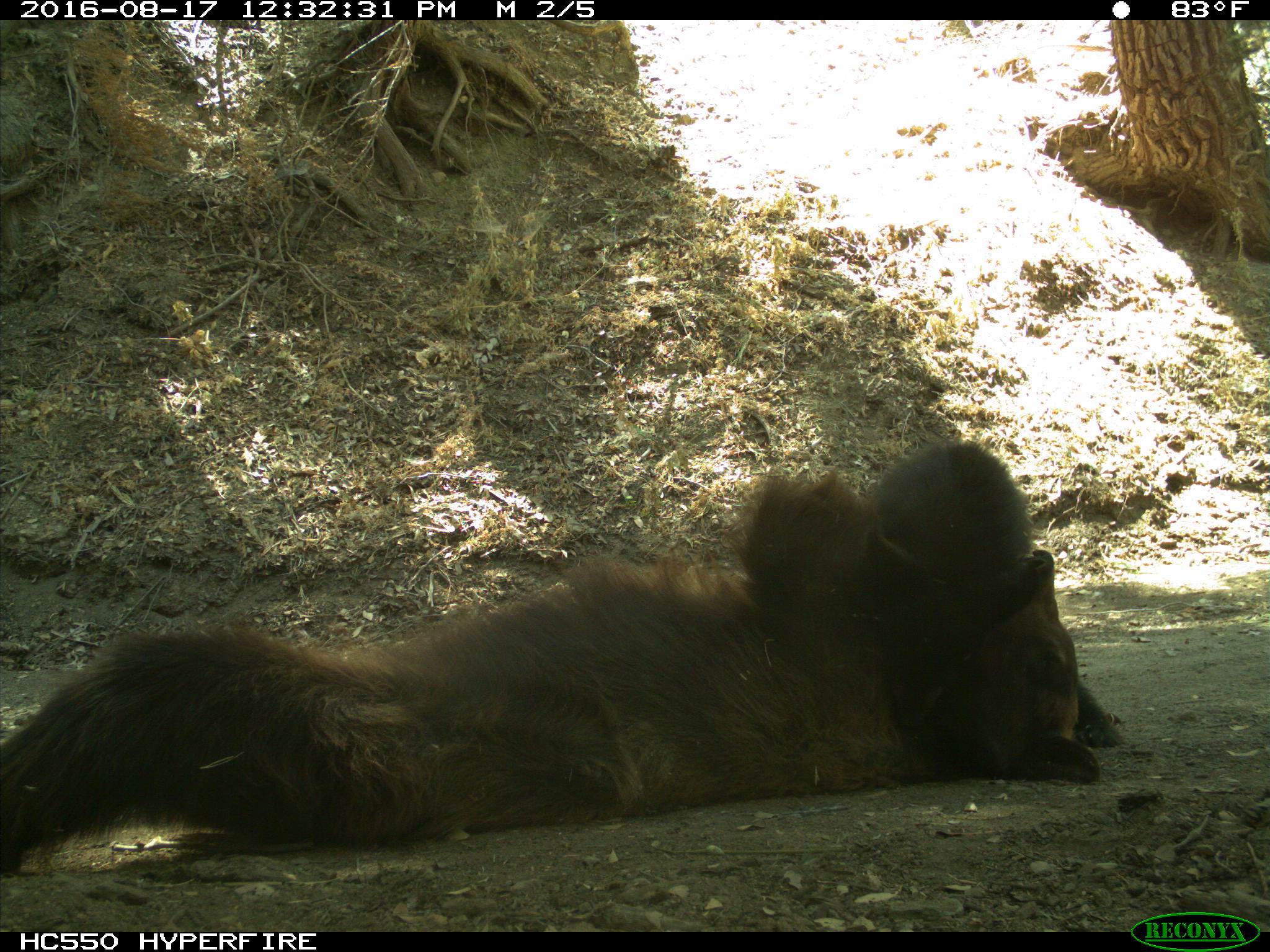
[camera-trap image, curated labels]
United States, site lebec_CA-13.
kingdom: Animalia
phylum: Chordata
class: Mammalia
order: Carnivora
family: Ursidae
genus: Ursus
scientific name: Ursus americanus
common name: american black bear